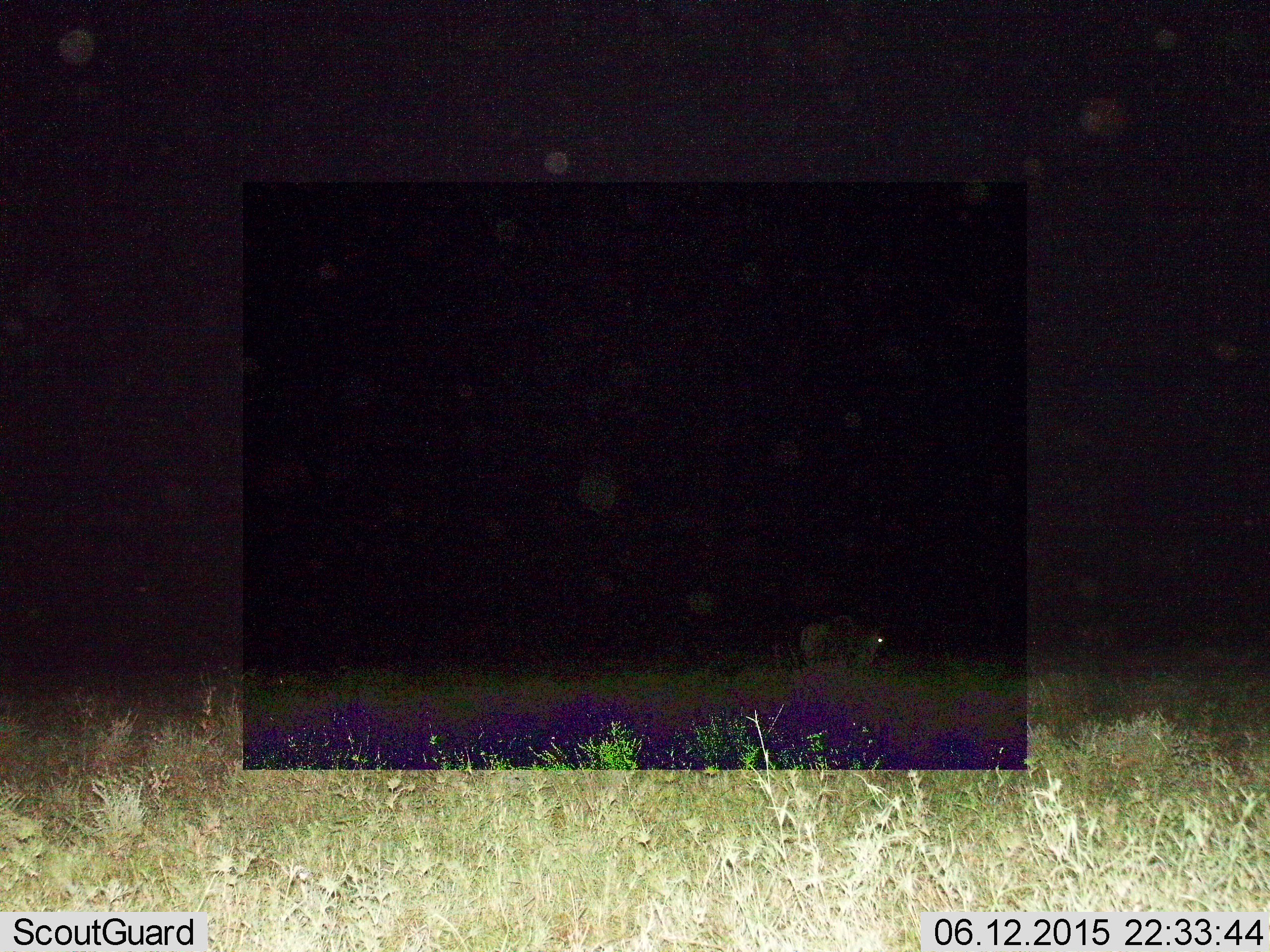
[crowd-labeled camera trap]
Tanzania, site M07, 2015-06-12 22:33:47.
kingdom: Animalia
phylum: Chordata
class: Mammalia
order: Artiodactyla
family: Bovidae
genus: Connochaetes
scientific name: Connochaetes taurinus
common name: blue wildebeest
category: wildebeest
Wildebeest (blue wildebeest) (Connochaetes taurinus), count 1. Behavior (volunteer vote fractions): standing 75%, resting 0%, moving 25%, interacting 0%. Young present (vote fraction): 0%. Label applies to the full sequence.